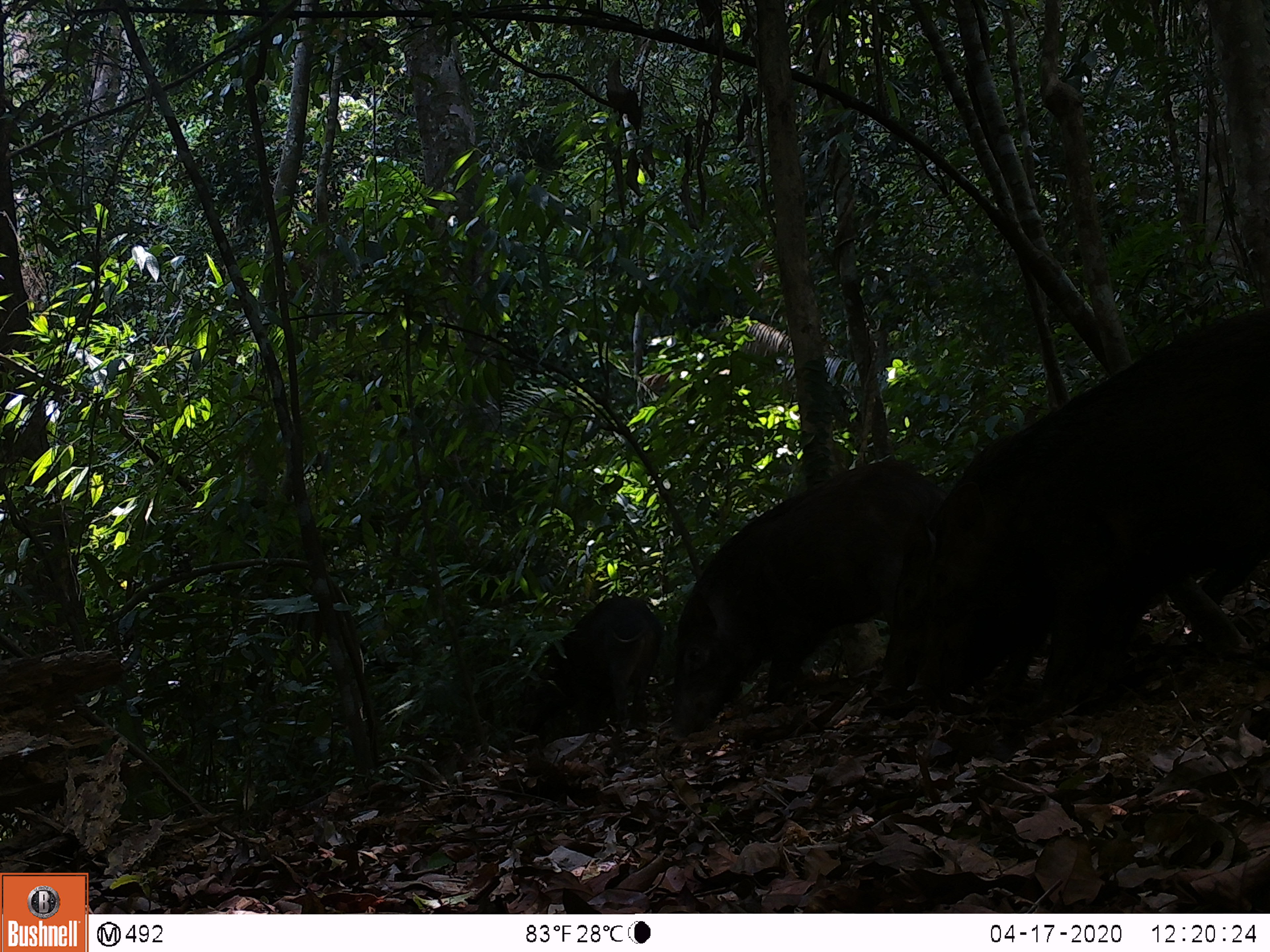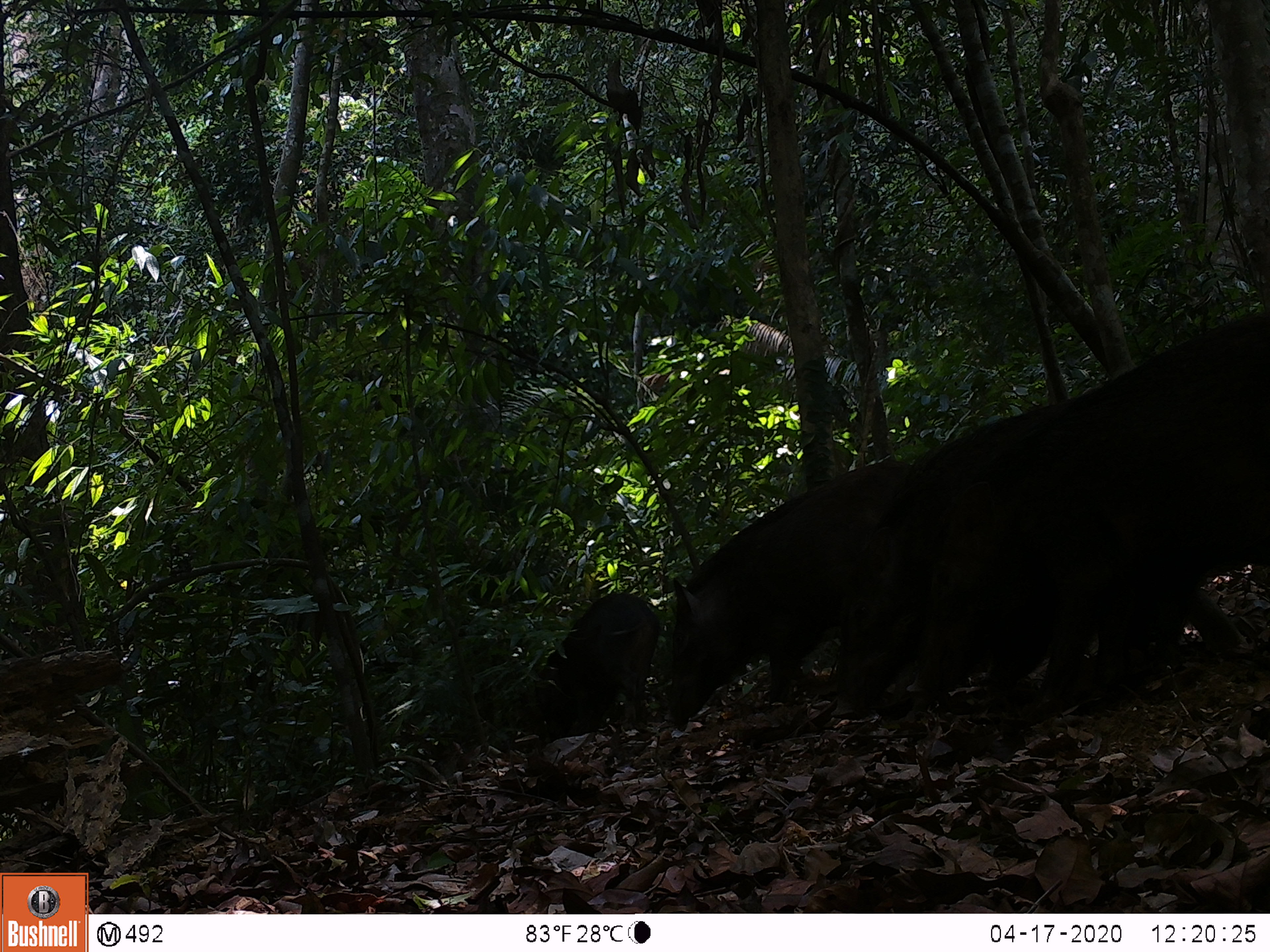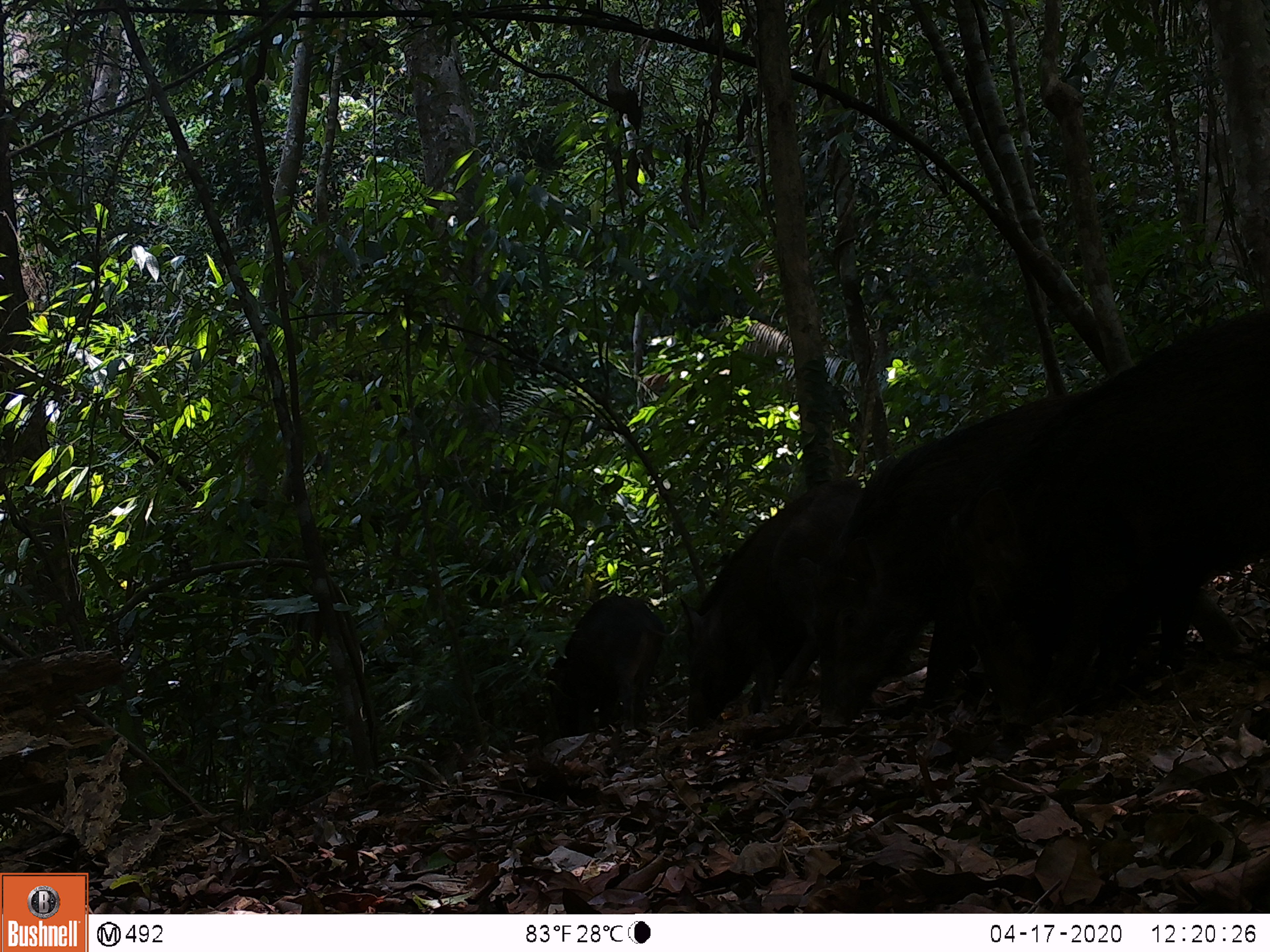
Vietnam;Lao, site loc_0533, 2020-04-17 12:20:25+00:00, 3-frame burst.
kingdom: Animalia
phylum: Chordata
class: Mammalia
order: Artiodactyla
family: Suidae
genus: Sus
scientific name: Sus scrofa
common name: eurasian wild pig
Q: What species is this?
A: Eurasian wild pig (Sus scrofa).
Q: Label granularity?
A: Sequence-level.